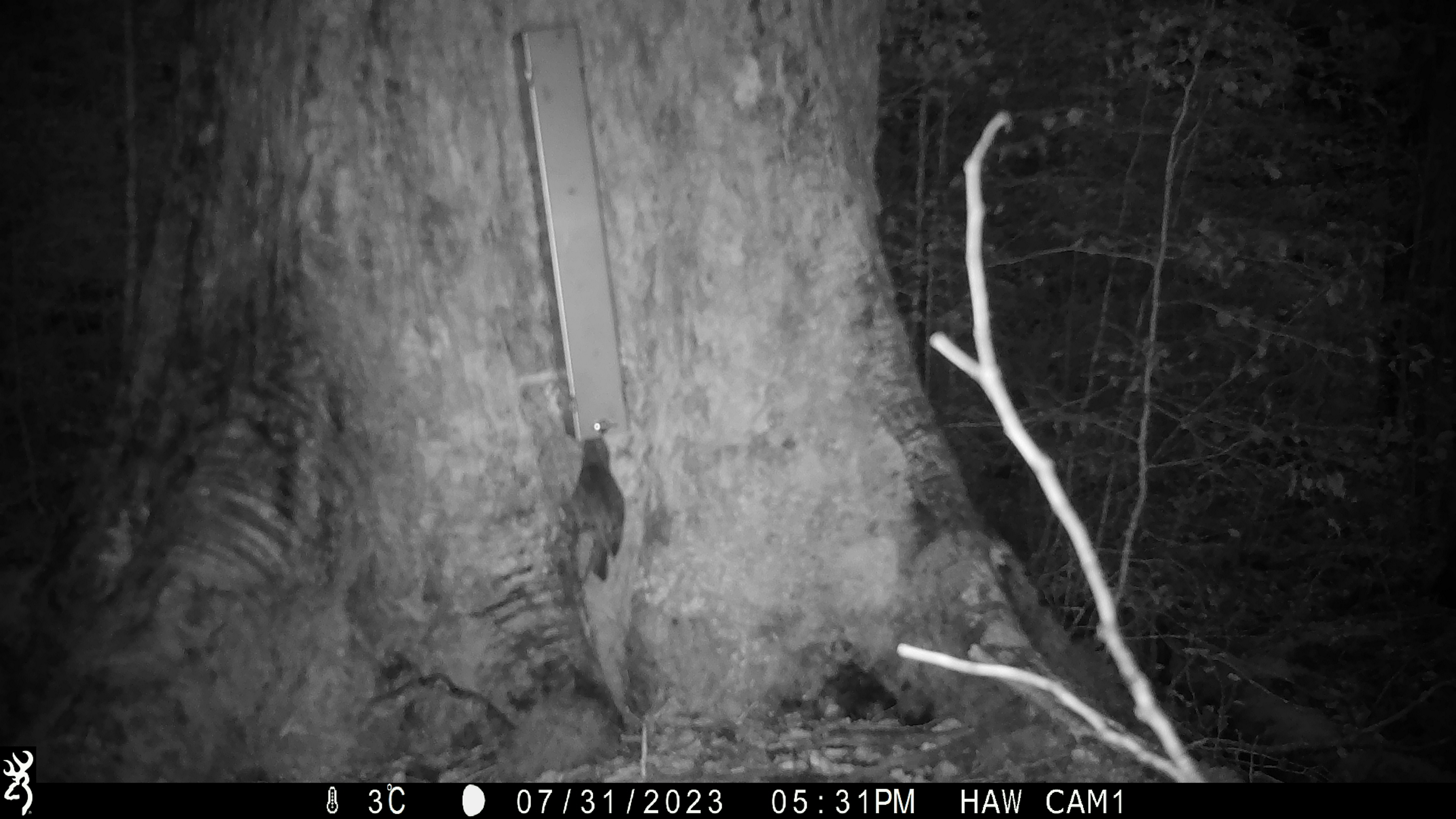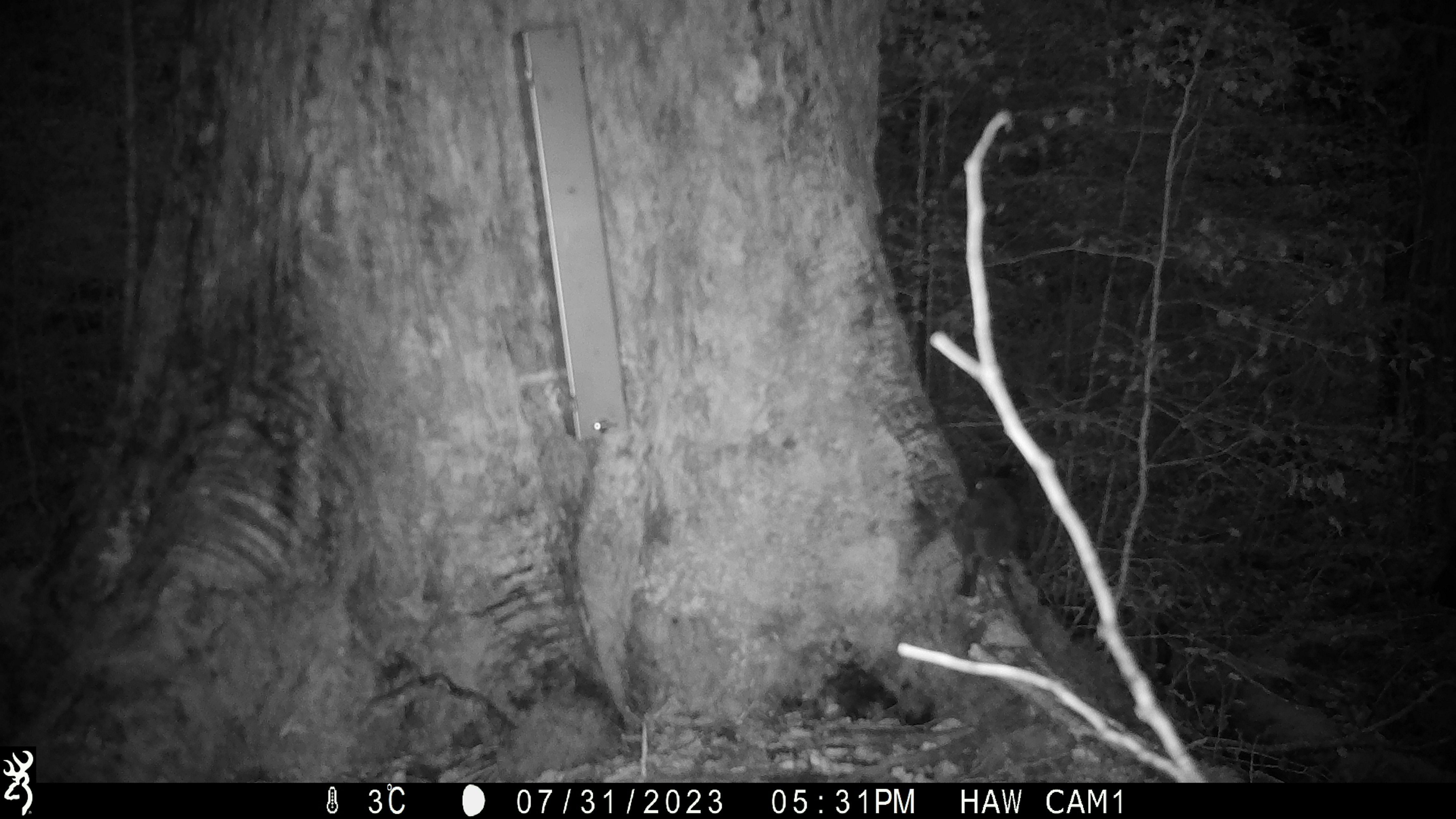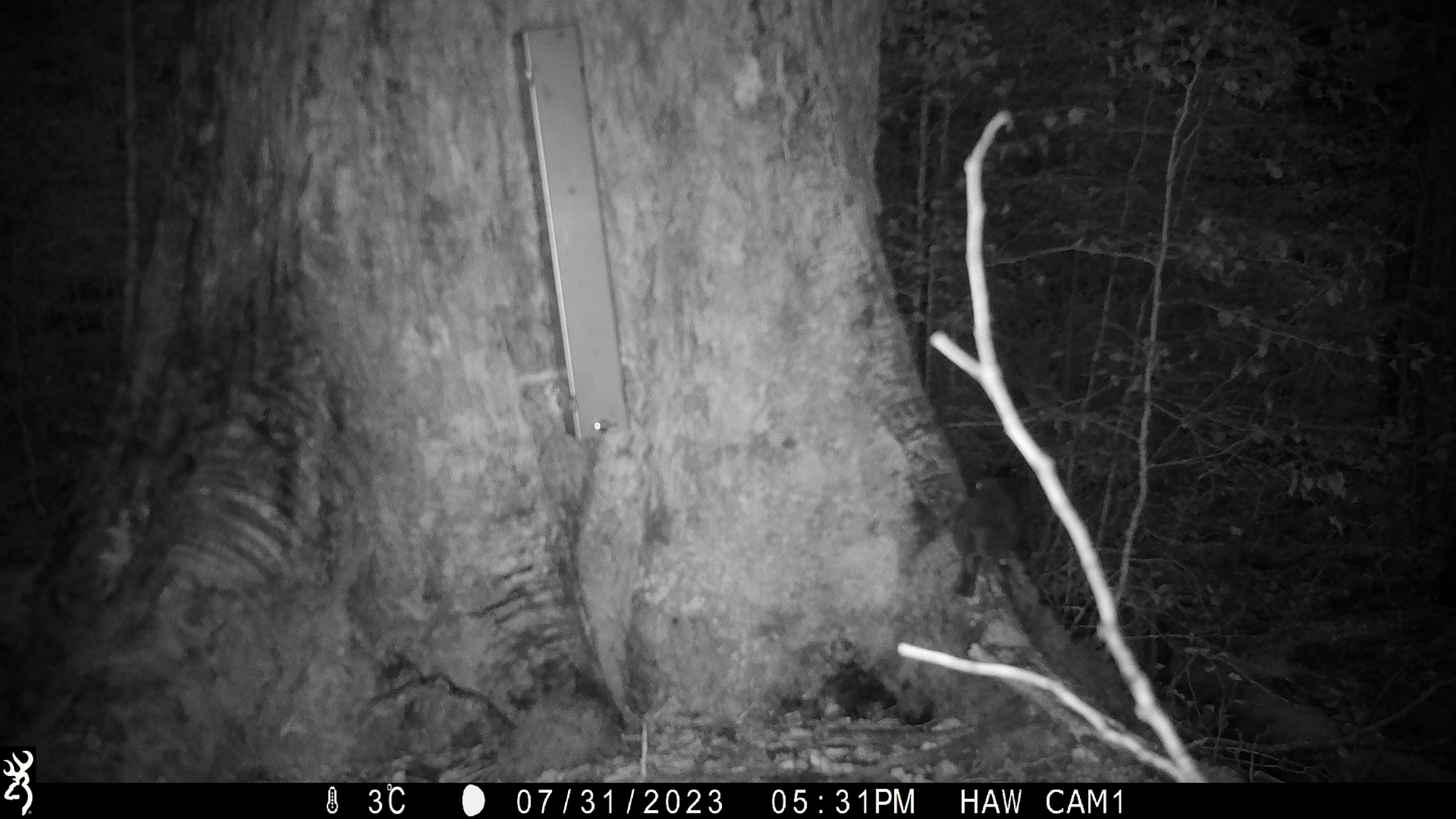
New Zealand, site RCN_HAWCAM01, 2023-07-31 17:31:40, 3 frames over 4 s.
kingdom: Animalia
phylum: Chordata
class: Aves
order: Passeriformes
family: Petroicidae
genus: Petroica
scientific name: Petroica australis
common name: new zealand robin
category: robin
Robin (new zealand robin) (Petroica australis).